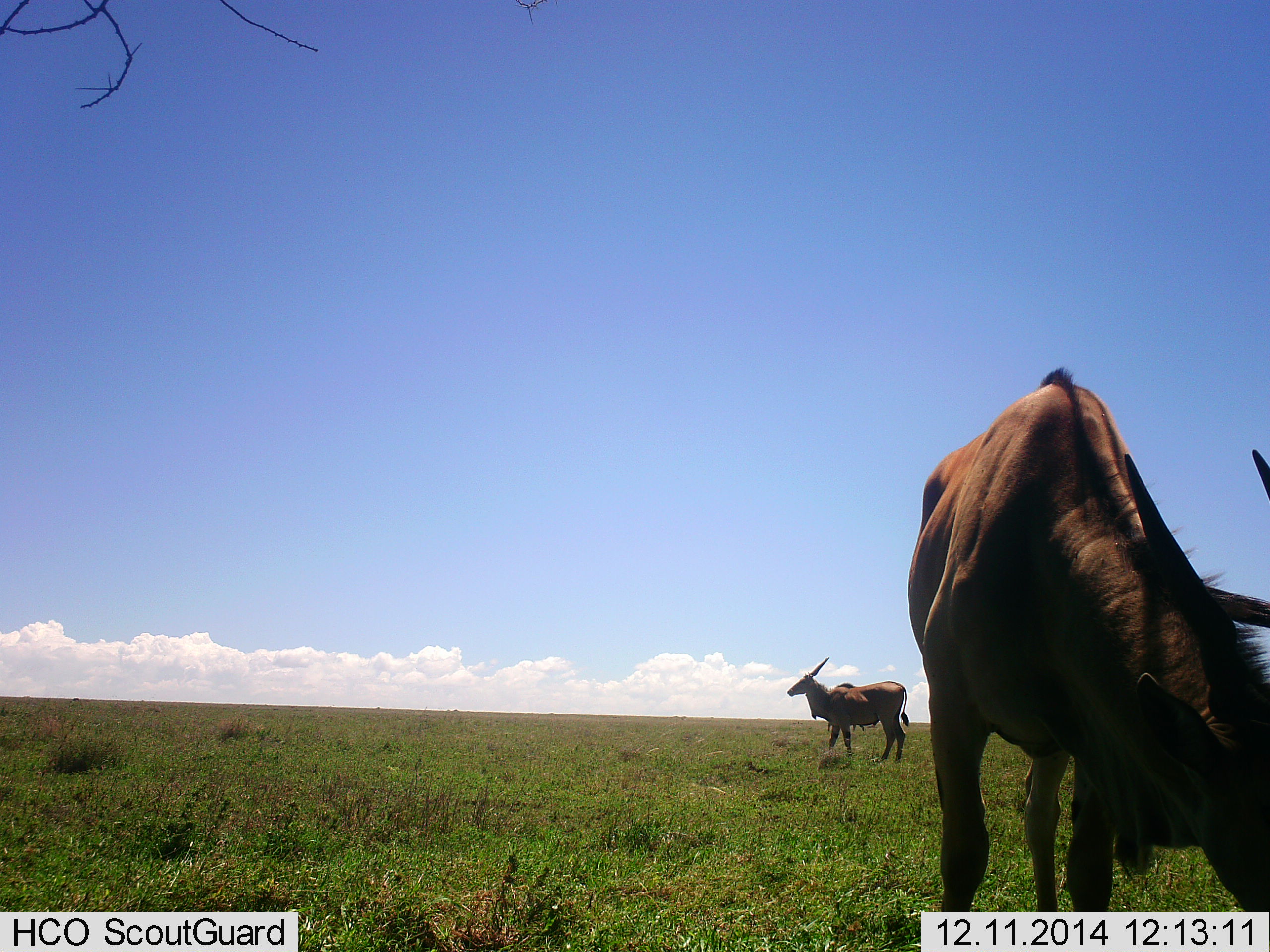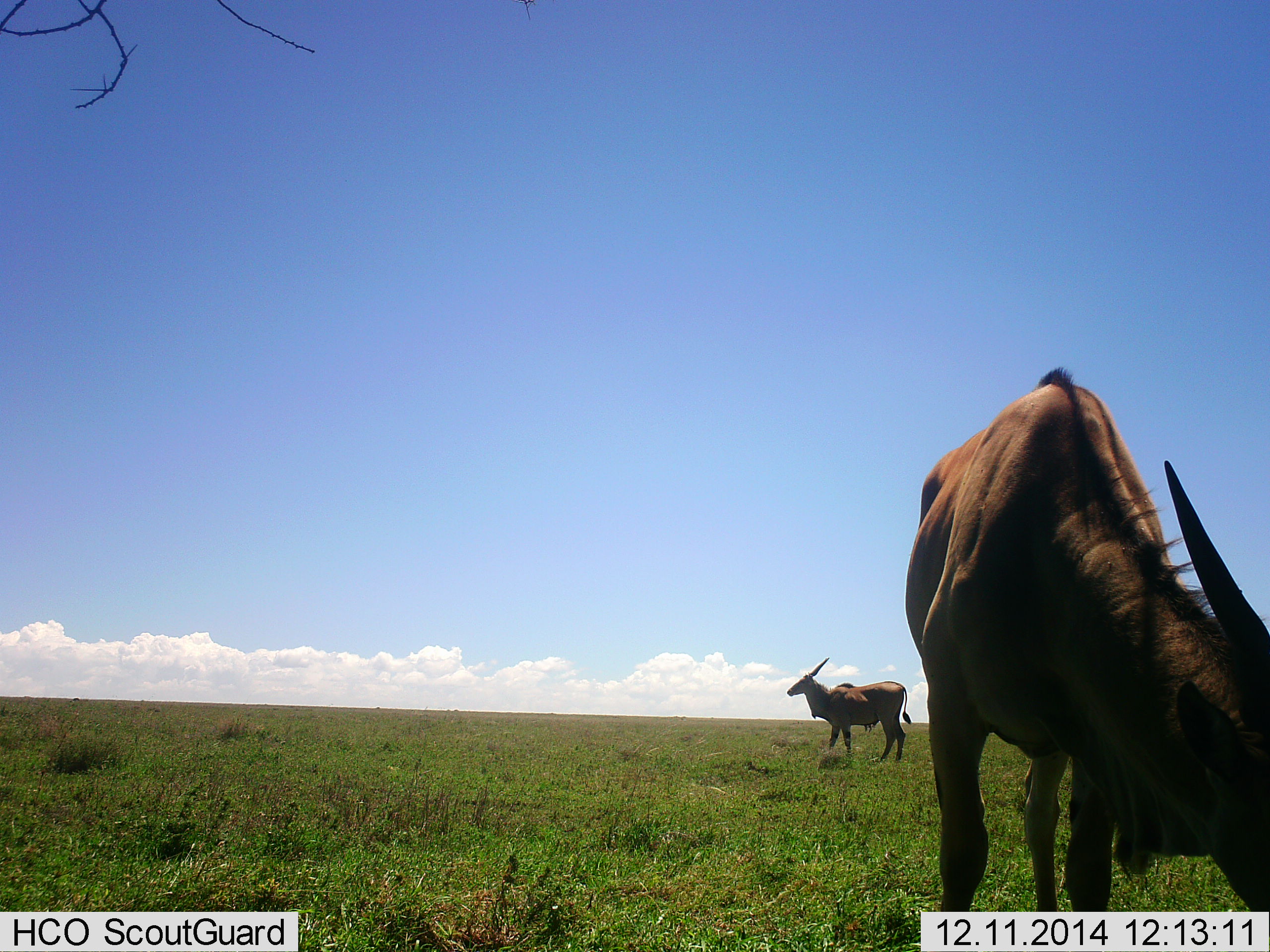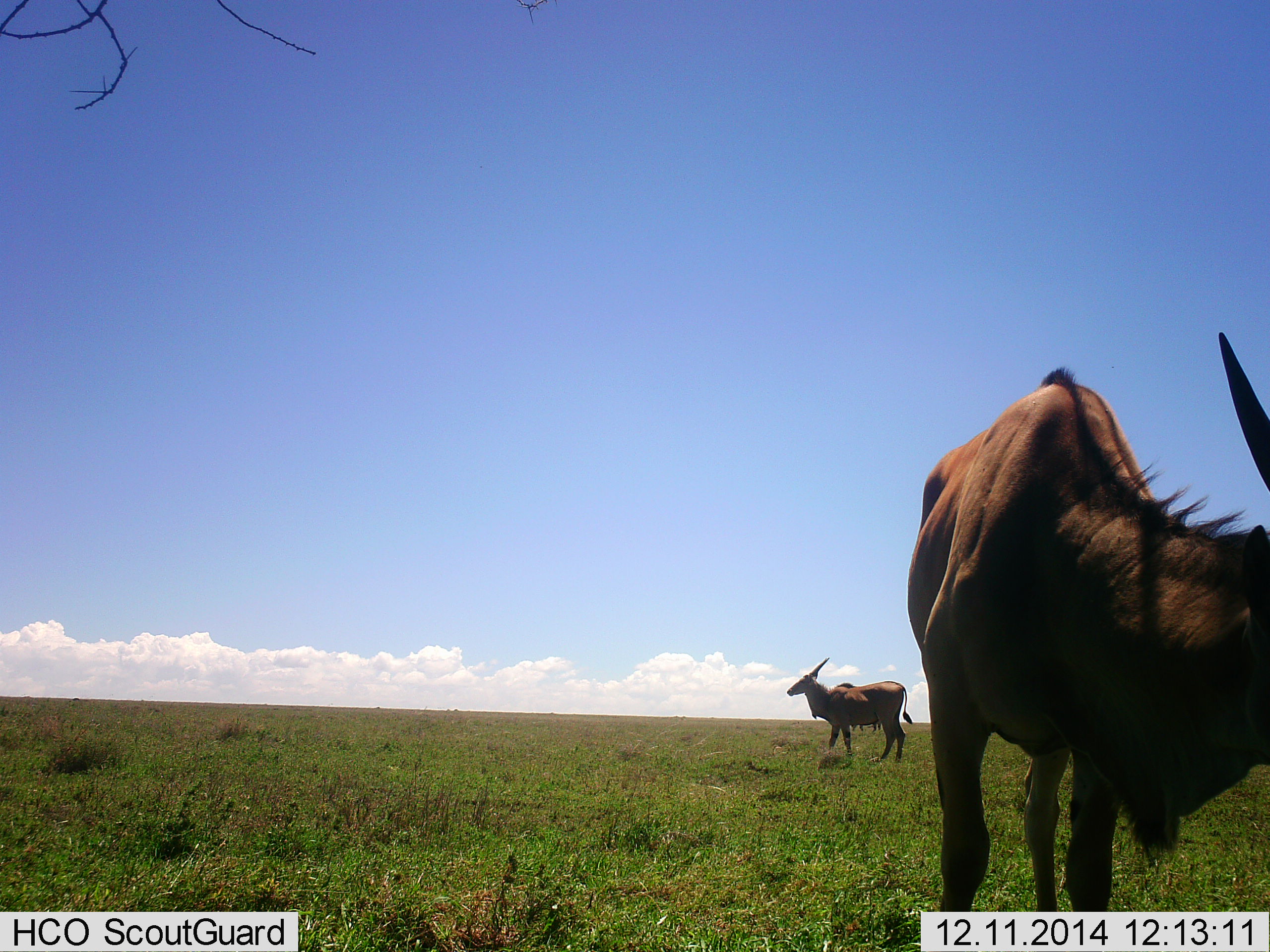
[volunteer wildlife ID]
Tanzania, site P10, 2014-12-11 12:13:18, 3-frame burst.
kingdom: Animalia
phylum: Chordata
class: Mammalia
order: Artiodactyla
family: Bovidae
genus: Tragelaphus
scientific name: Tragelaphus oryx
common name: eland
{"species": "eland (Tragelaphus oryx)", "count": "2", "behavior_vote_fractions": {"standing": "91%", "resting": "0%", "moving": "9%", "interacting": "0%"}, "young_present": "0%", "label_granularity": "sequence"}